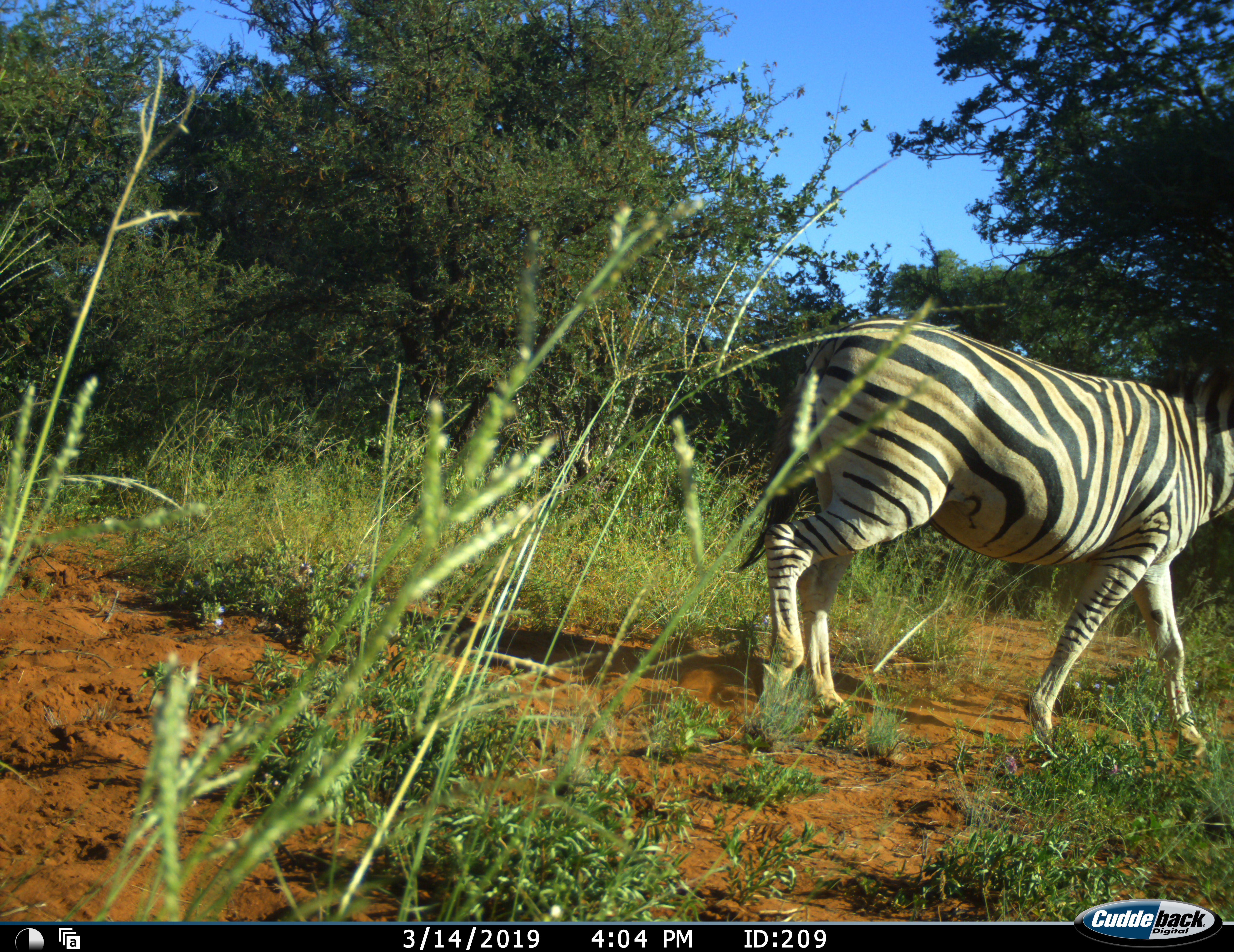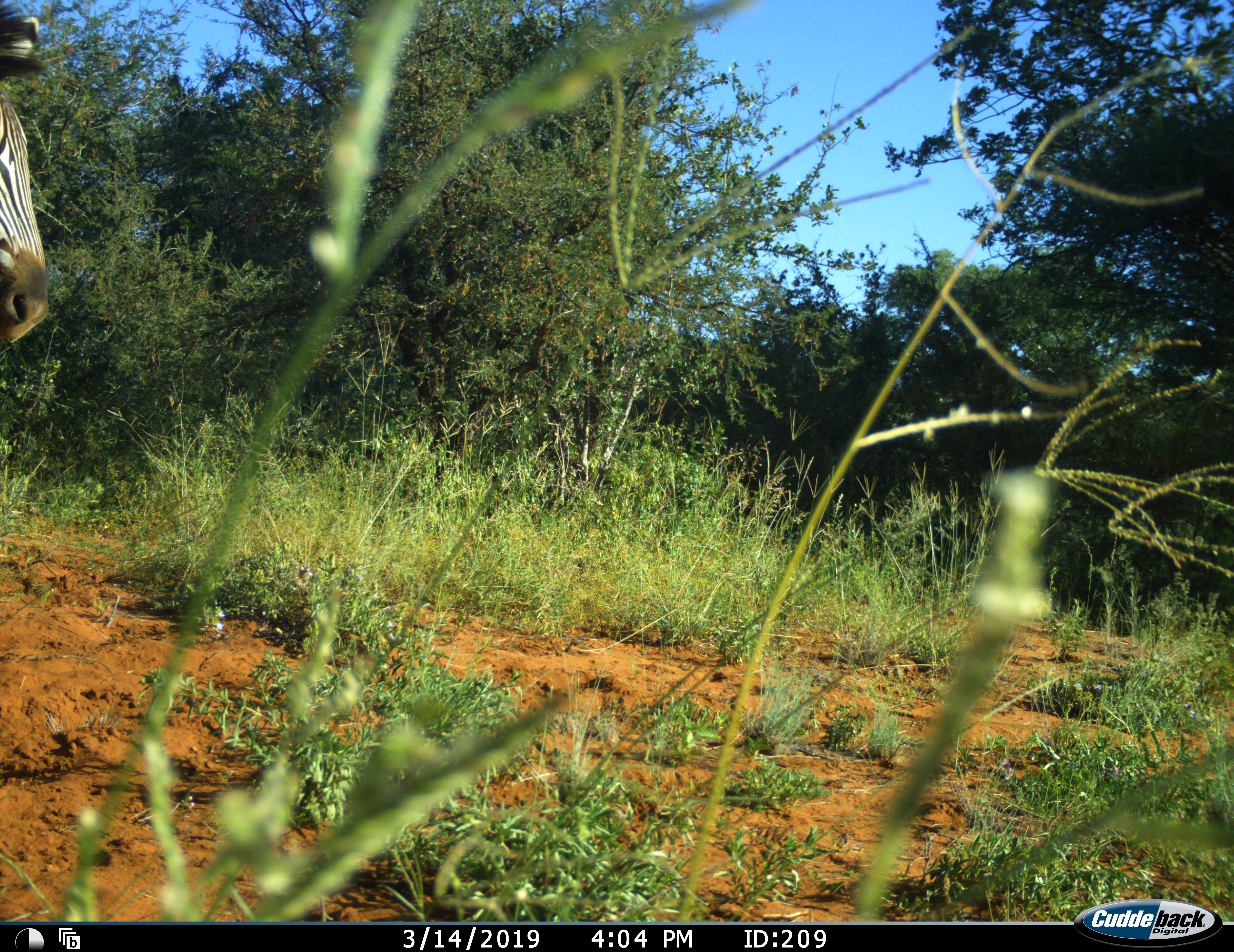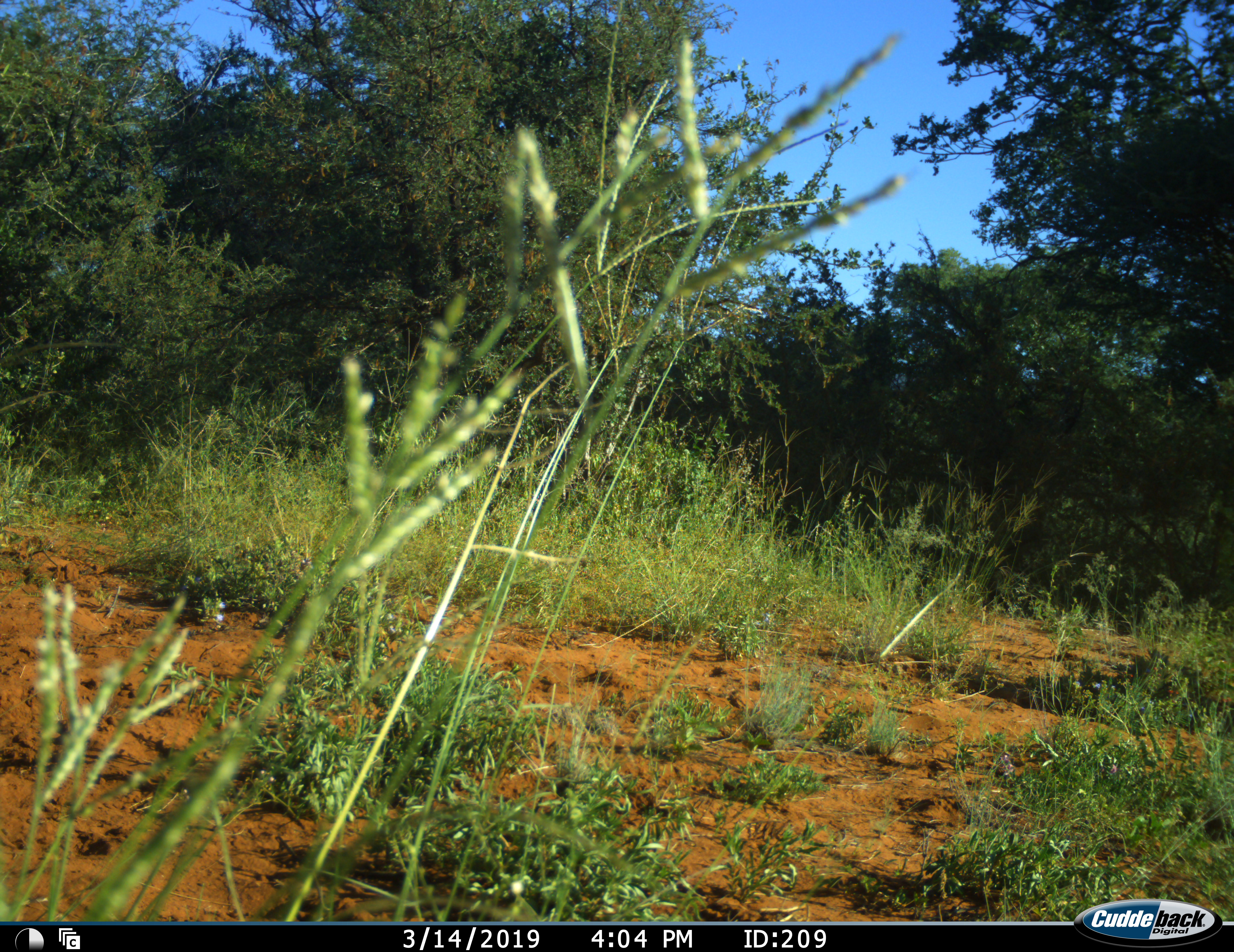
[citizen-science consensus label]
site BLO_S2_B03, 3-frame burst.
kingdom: Animalia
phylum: Chordata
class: Mammalia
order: Perissodactyla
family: Equidae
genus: Equus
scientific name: Equus quagga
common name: plains zebra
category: zebraplains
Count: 1.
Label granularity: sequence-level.